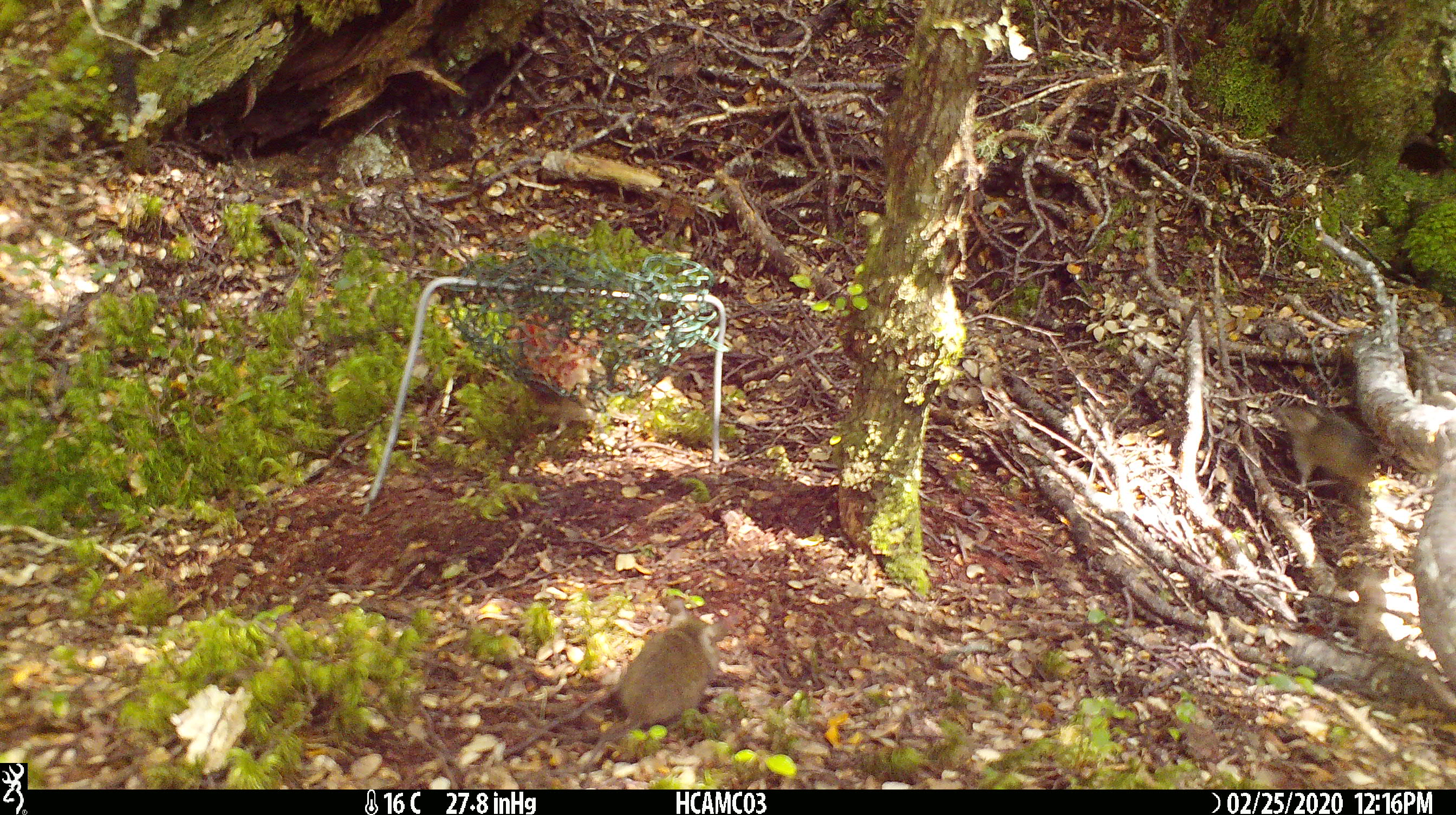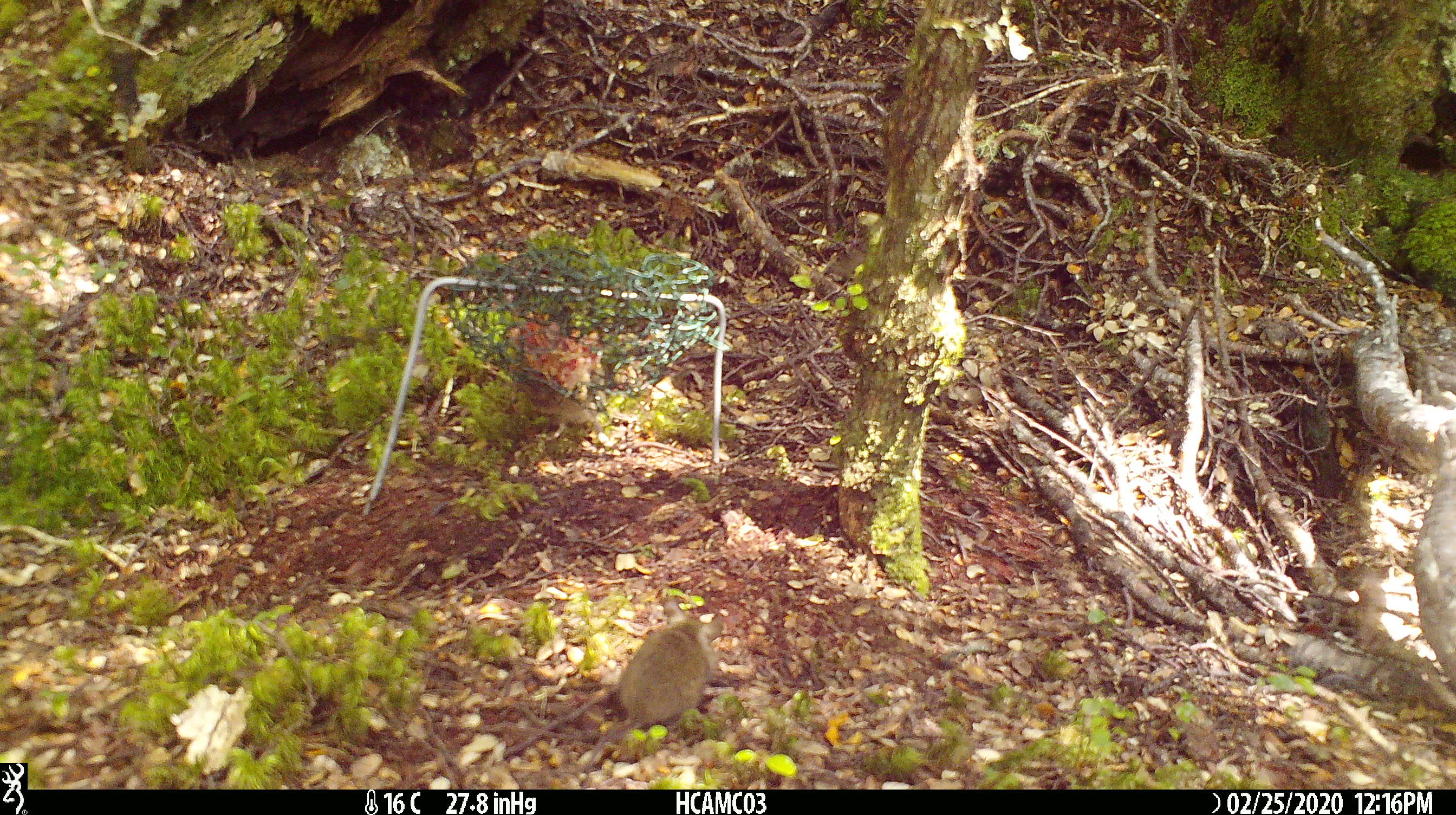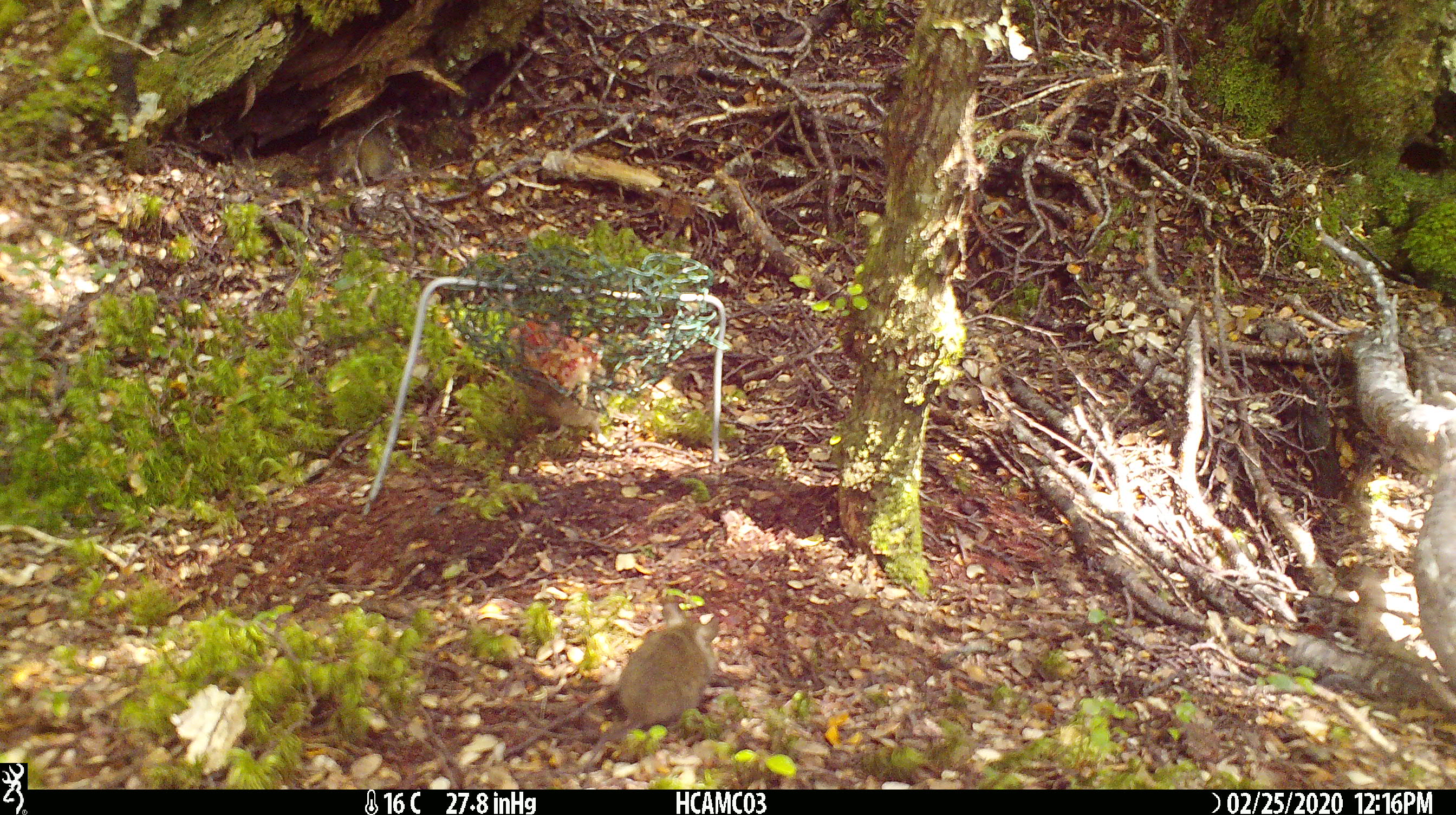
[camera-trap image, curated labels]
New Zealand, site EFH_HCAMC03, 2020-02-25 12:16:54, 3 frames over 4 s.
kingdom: Animalia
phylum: Chordata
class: Mammalia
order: Rodentia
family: Muridae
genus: Mus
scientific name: Mus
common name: mouse